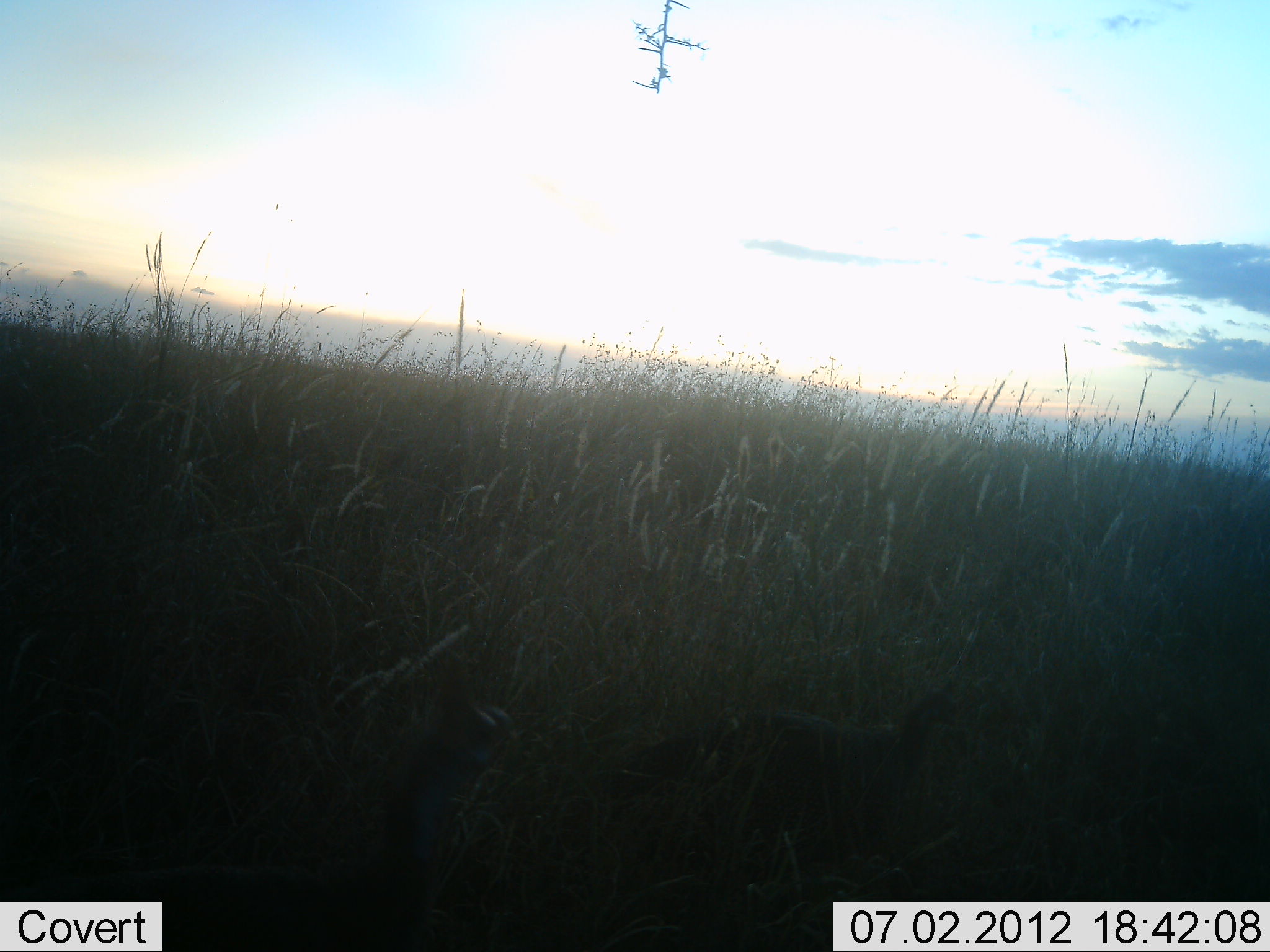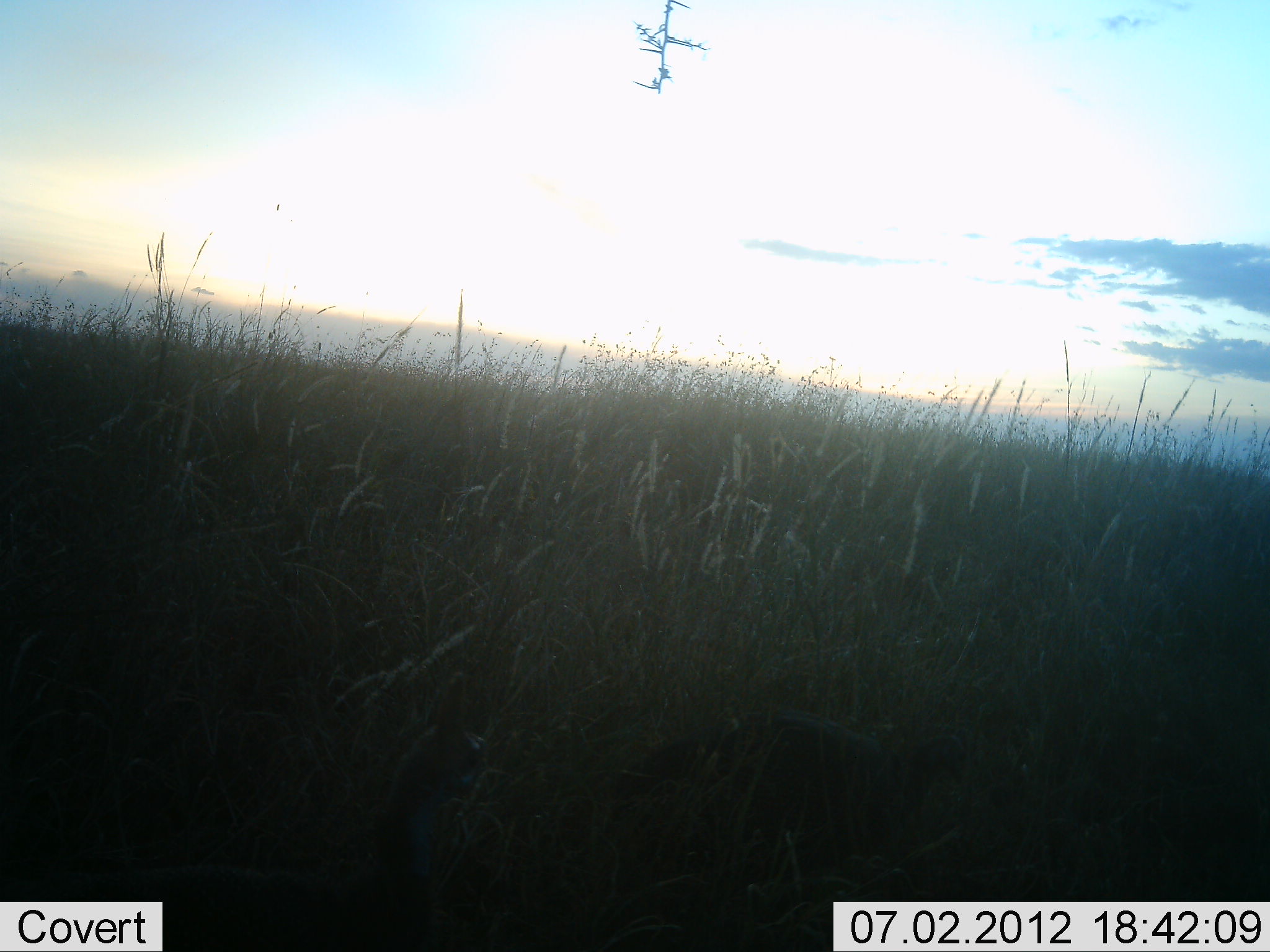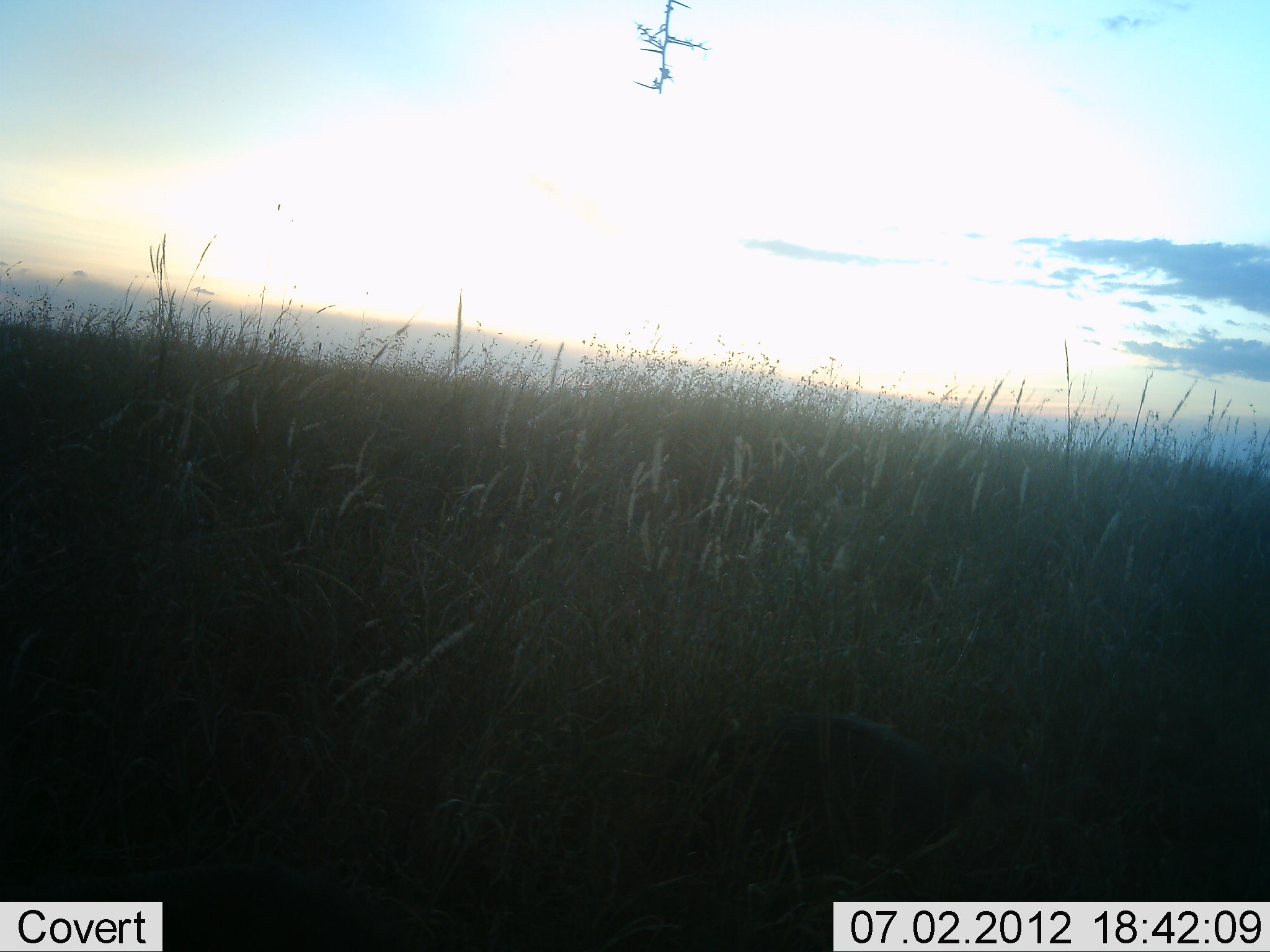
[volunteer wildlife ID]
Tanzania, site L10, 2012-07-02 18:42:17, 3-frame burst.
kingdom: Animalia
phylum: Chordata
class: Aves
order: Galliformes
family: Numididae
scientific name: Numididae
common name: guinea fowl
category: guineafowl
Guineafowl (guinea fowl) (Numididae), count 2. Behavior (volunteer vote fractions): standing 50%, resting 0%, moving 20%, interacting 0%. Young present (vote fraction): 0%. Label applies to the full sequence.